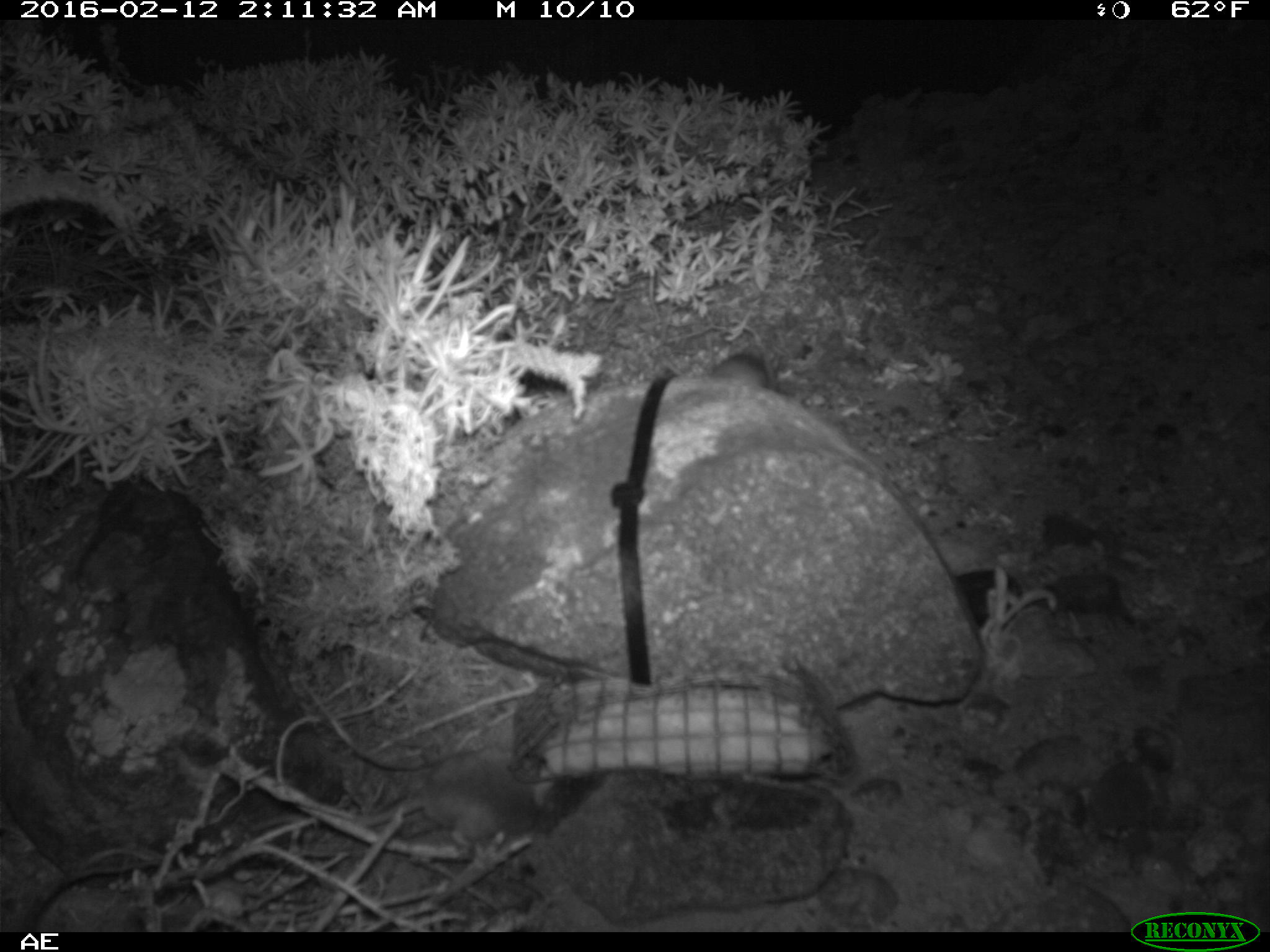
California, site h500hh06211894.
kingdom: Animalia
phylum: Chordata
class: Mammalia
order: Rodentia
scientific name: Rodentia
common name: rodent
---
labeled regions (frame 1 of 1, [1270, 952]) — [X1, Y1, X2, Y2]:
rodent: [366, 752, 566, 852]; [707, 329, 775, 386]